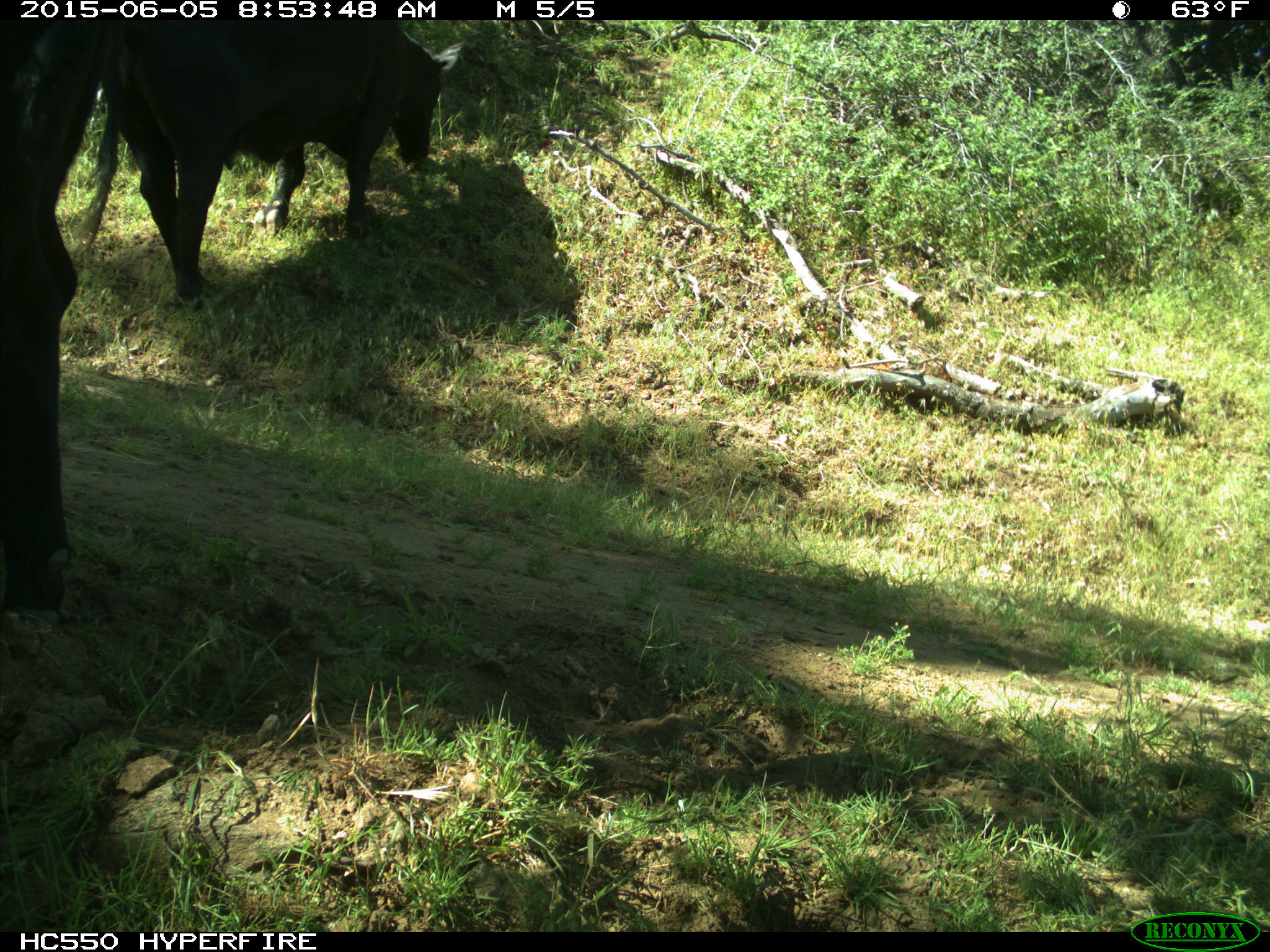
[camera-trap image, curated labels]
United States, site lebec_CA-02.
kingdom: Animalia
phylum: Chordata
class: Mammalia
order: Artiodactyla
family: Bovidae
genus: Bos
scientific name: Bos taurus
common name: domestic cow